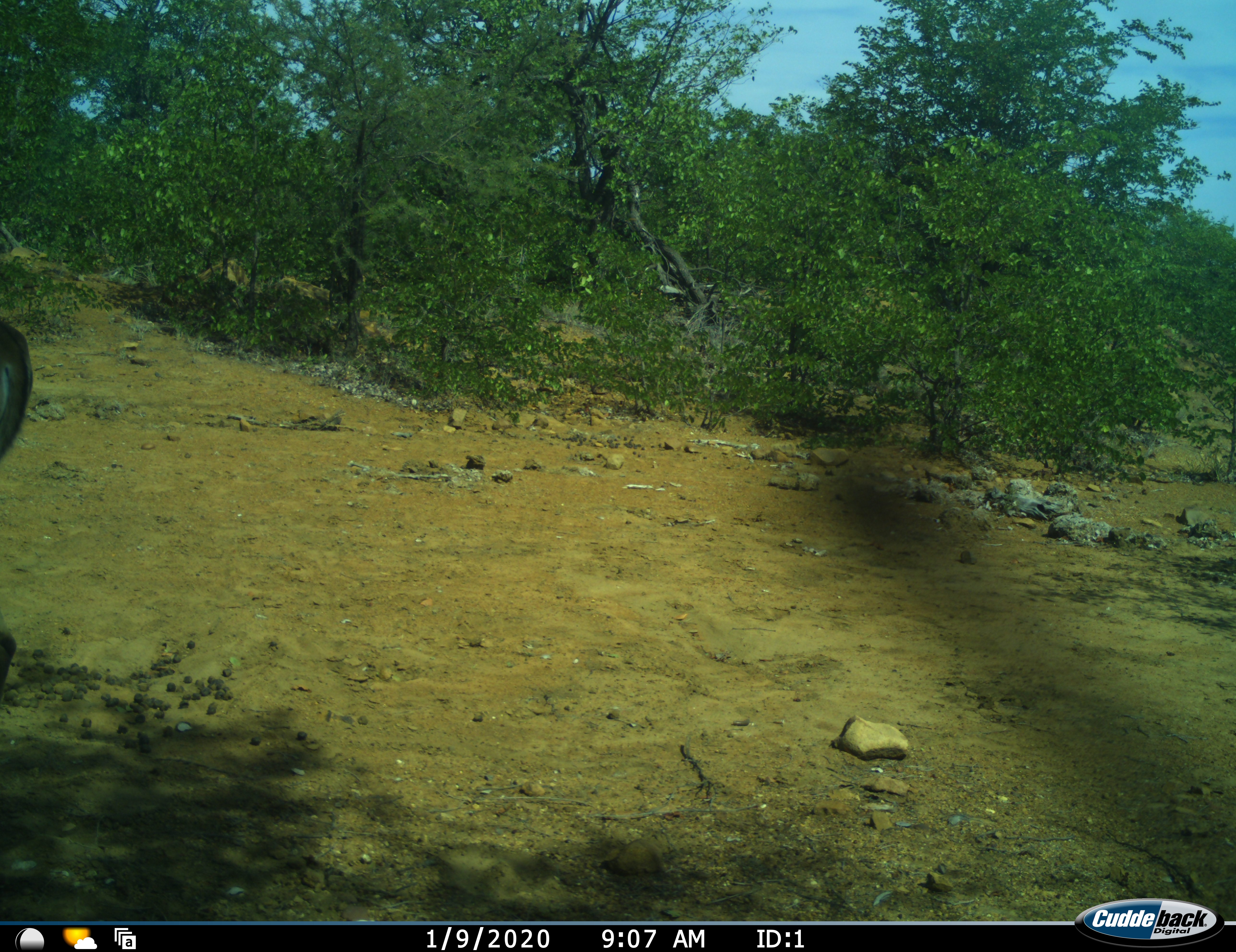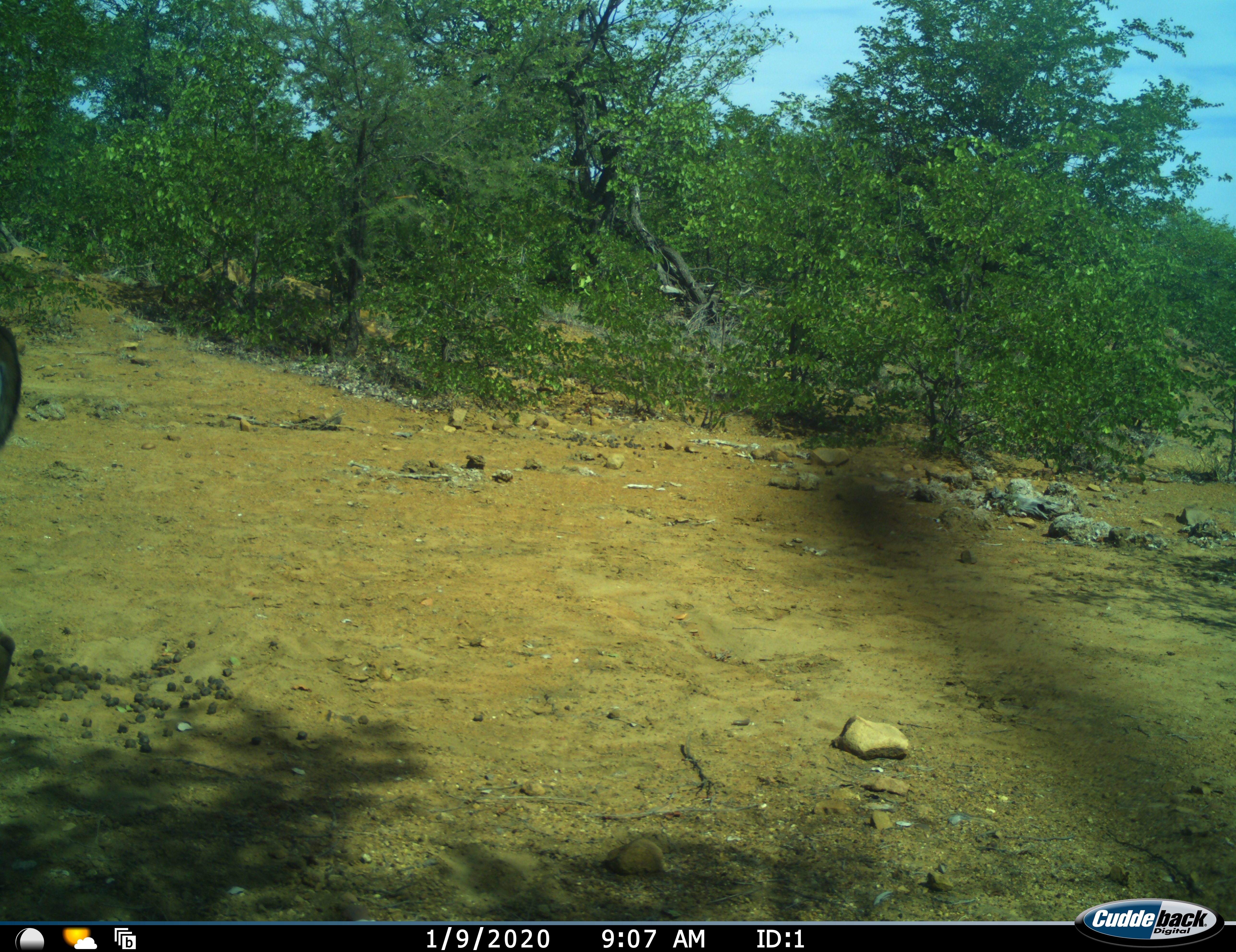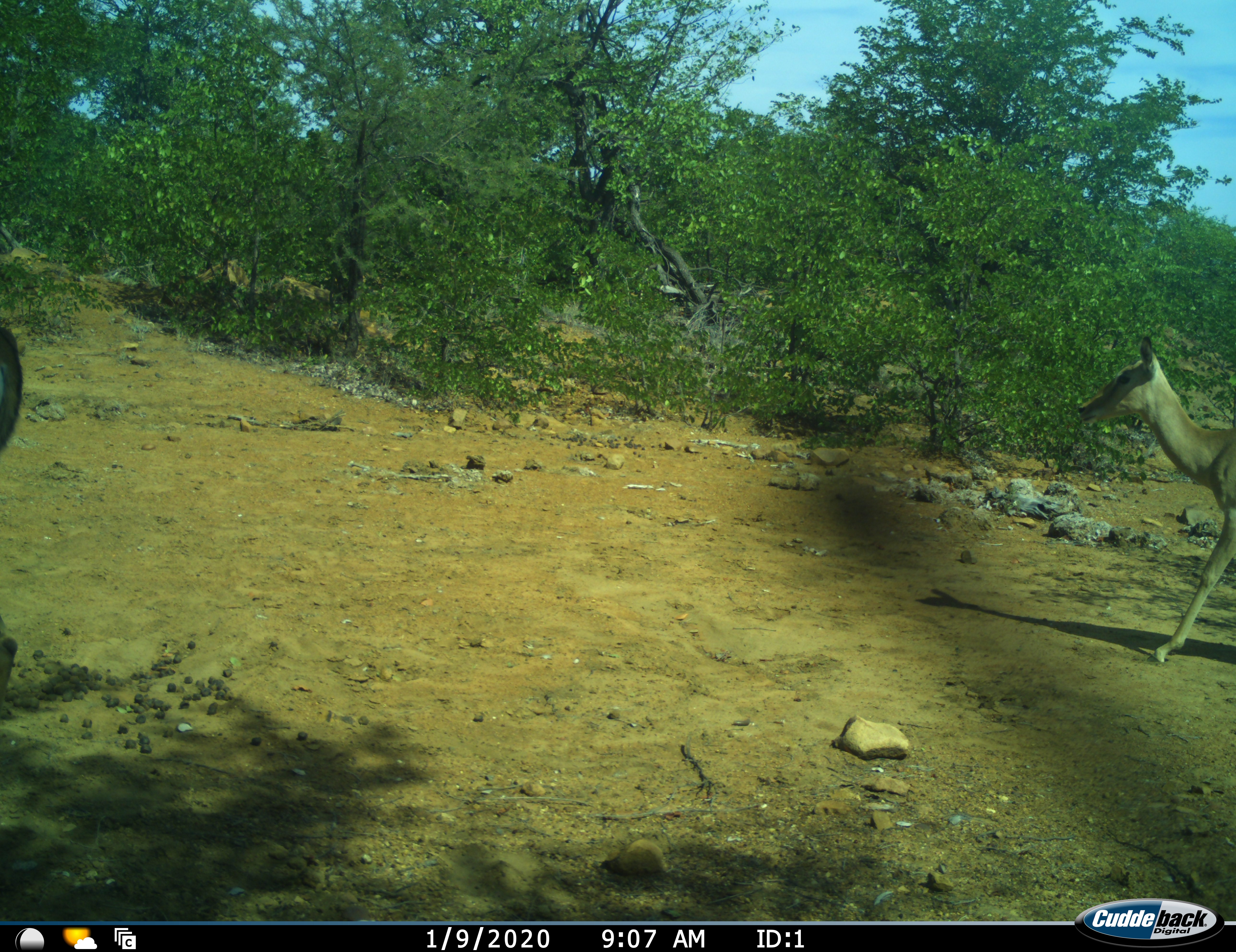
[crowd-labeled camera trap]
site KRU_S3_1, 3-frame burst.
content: unidentified animal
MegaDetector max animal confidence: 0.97